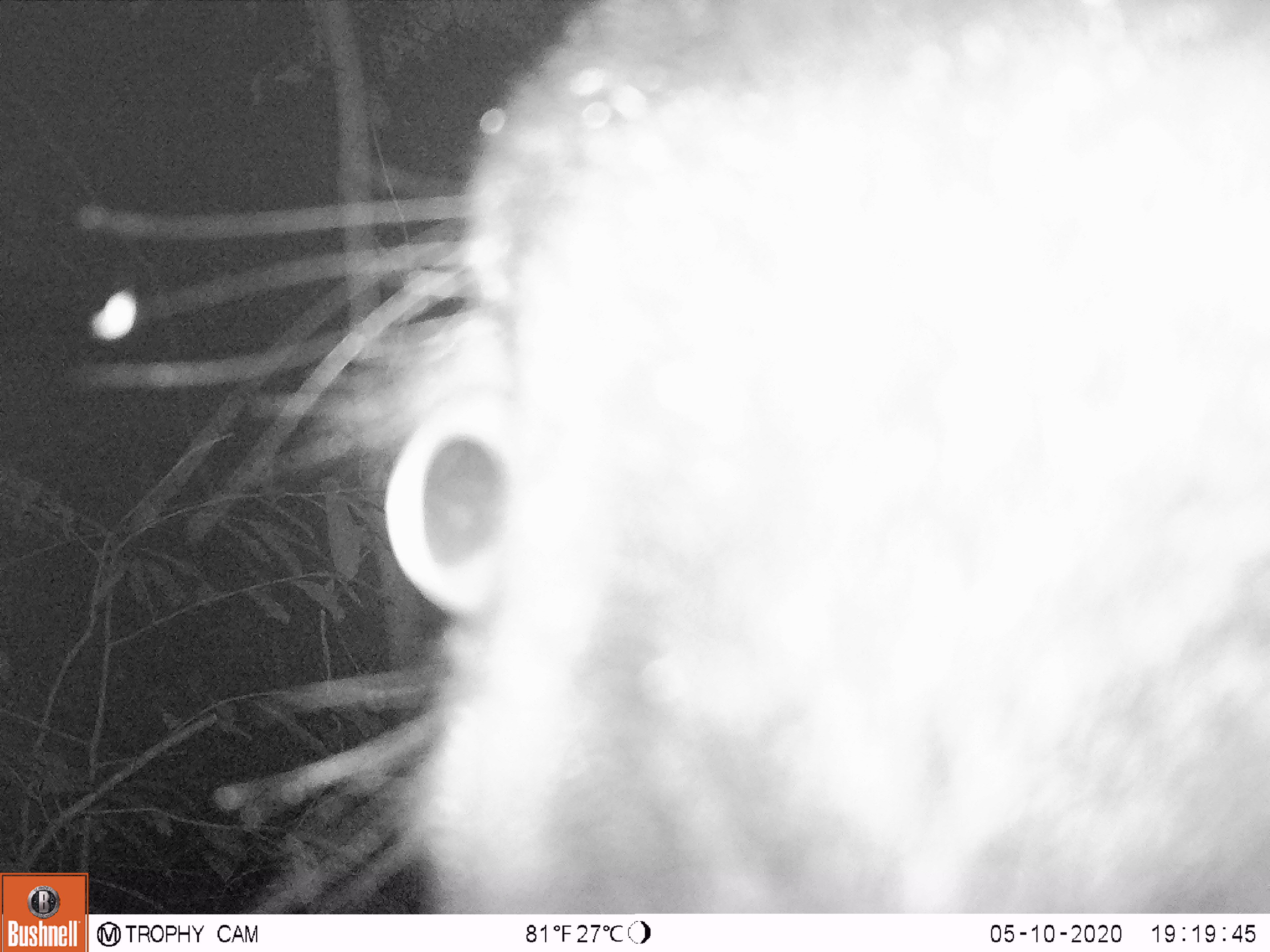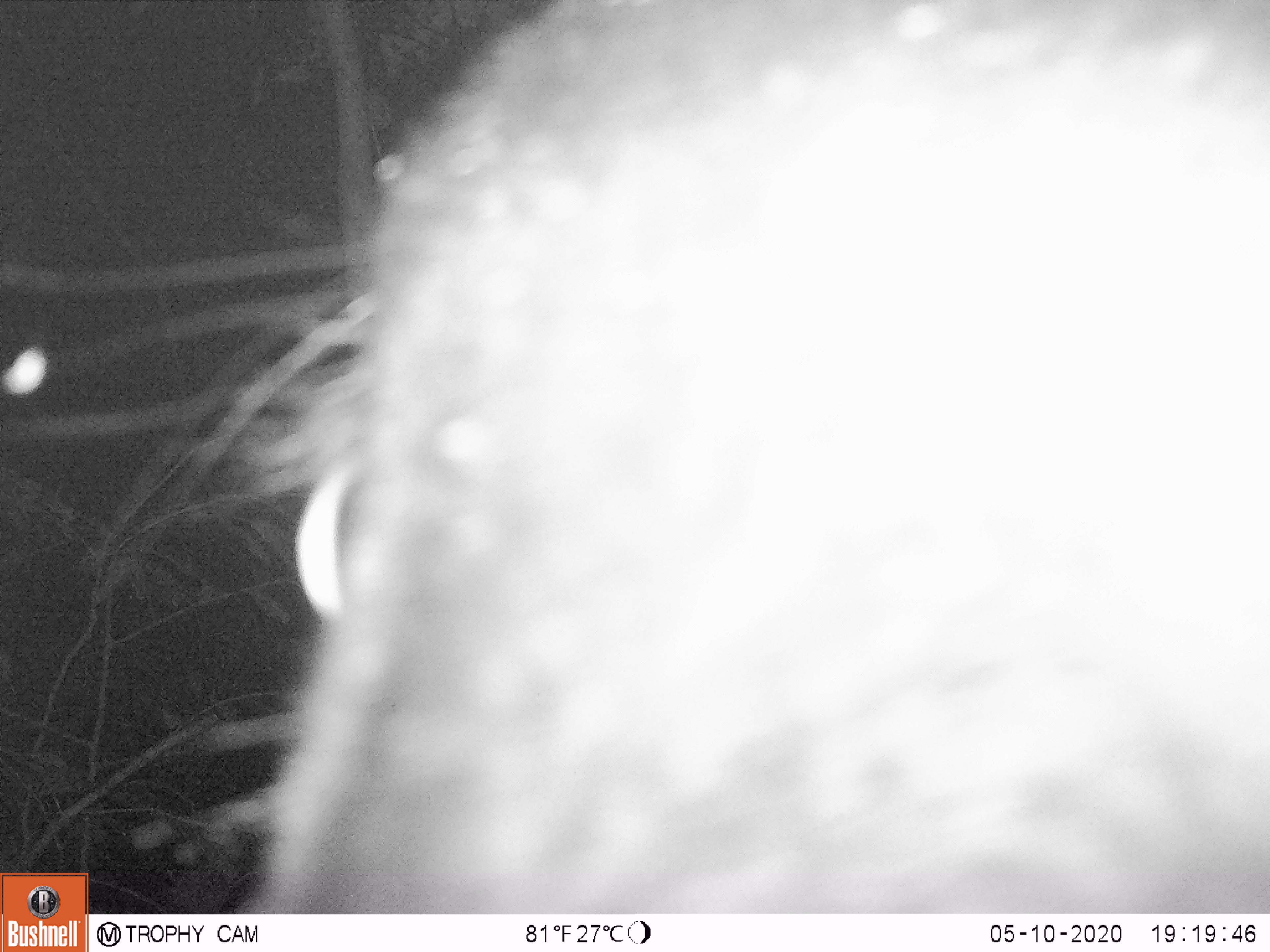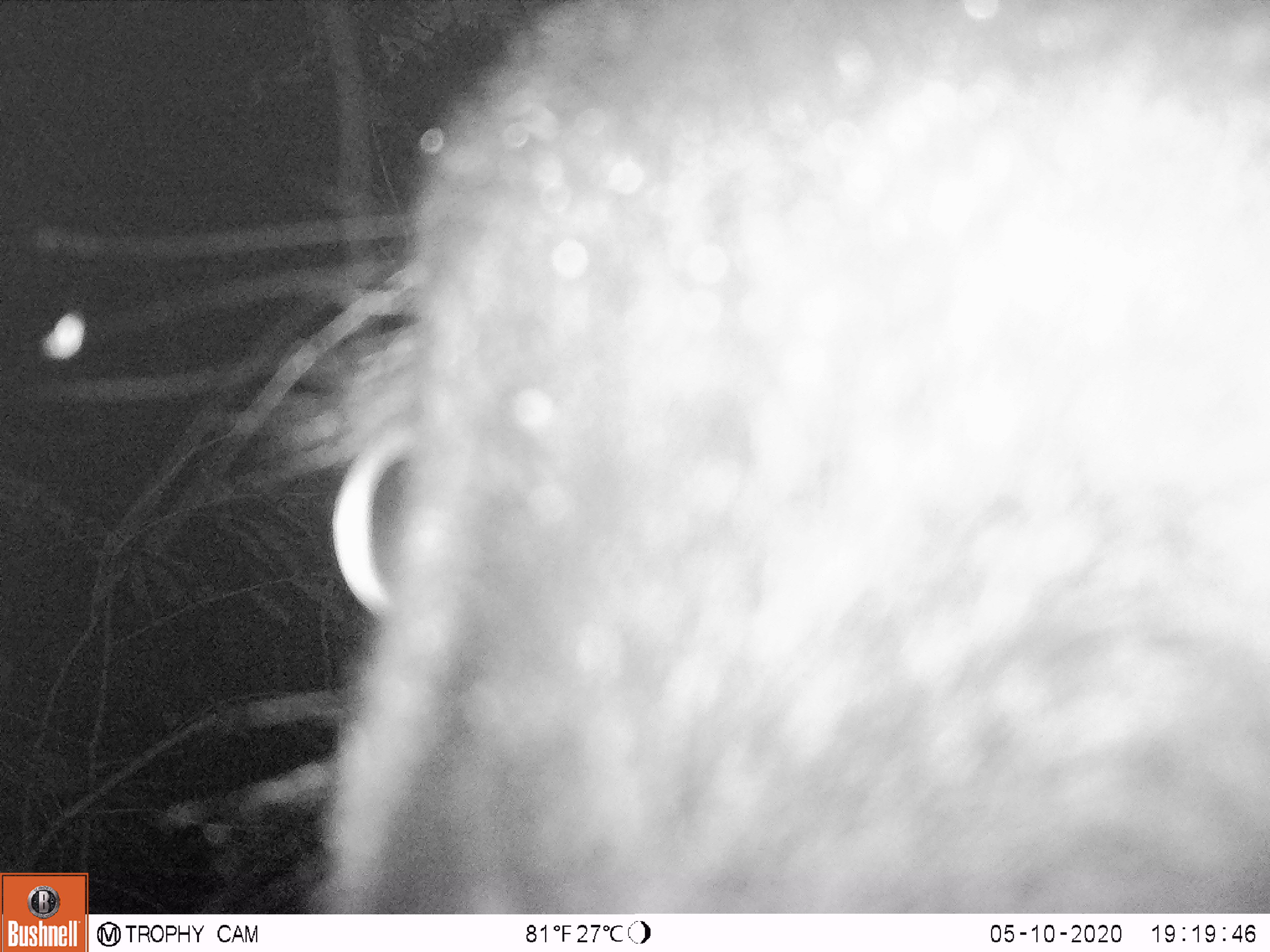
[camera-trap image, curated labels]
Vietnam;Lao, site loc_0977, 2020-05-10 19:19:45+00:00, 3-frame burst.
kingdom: Animalia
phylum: Chordata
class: Mammalia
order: Artiodactyla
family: Bovidae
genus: Capricornis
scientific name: Capricornis sumatraensis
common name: chinese serow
Chinese serow (Capricornis sumatraensis). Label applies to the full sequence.